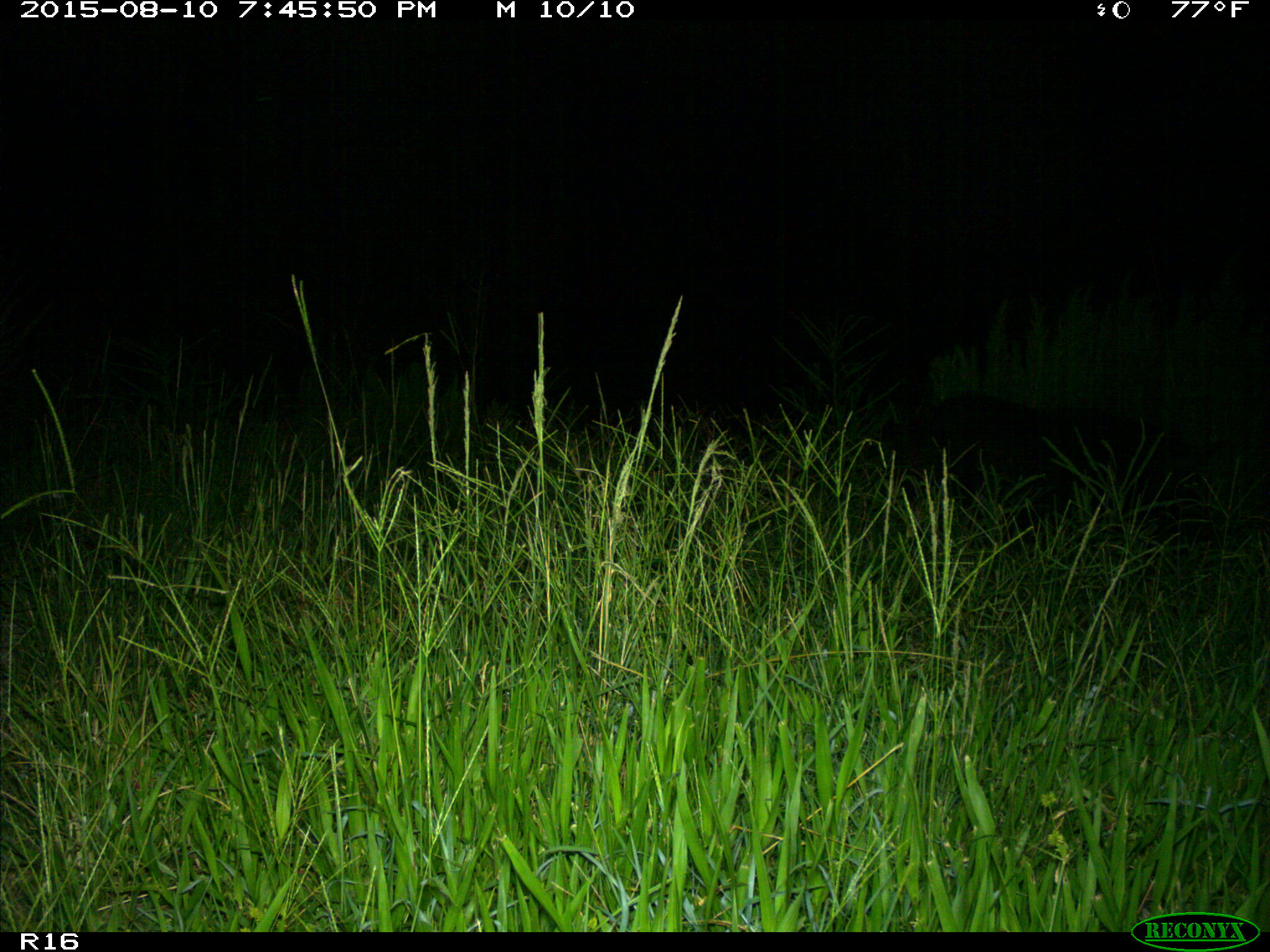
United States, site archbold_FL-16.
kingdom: Animalia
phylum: Chordata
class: Mammalia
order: Artiodactyla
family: Suidae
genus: Sus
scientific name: Sus scrofa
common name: wild boar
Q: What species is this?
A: Sus scrofa (wild boar).